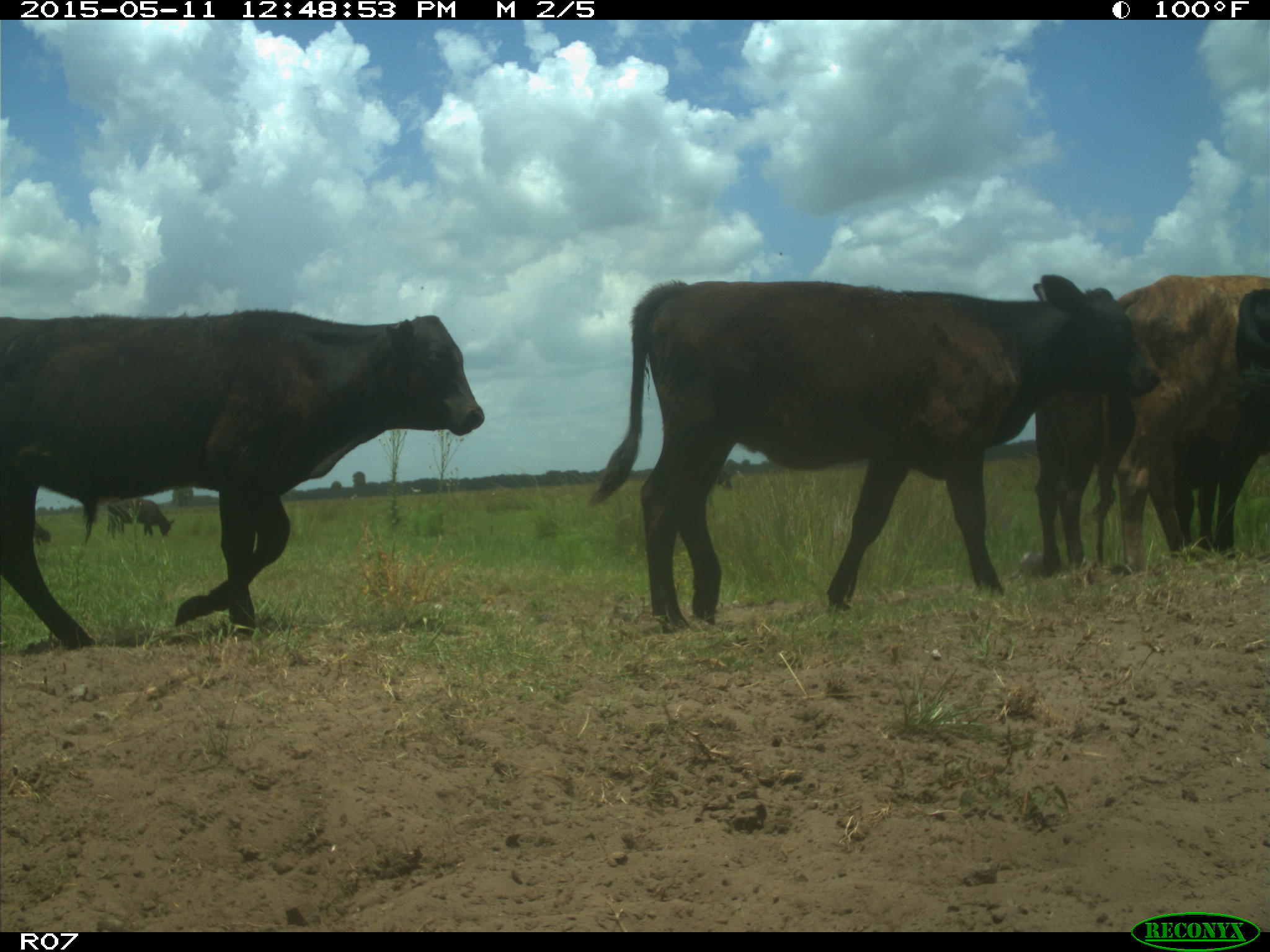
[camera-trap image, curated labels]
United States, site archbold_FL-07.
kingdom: Animalia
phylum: Chordata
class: Mammalia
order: Artiodactyla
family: Bovidae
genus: Bos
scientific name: Bos taurus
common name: domestic cow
Bos taurus (domestic cow).